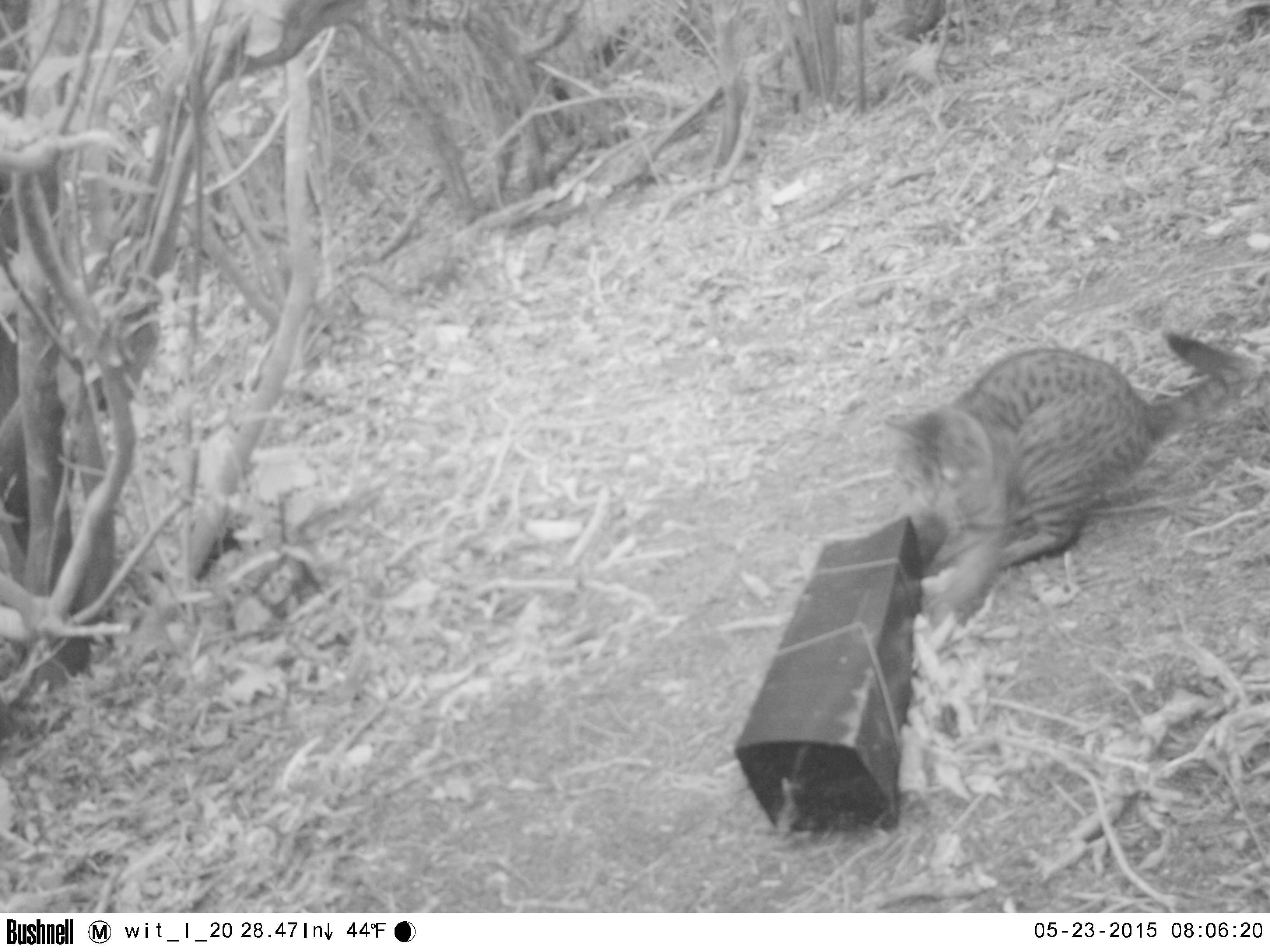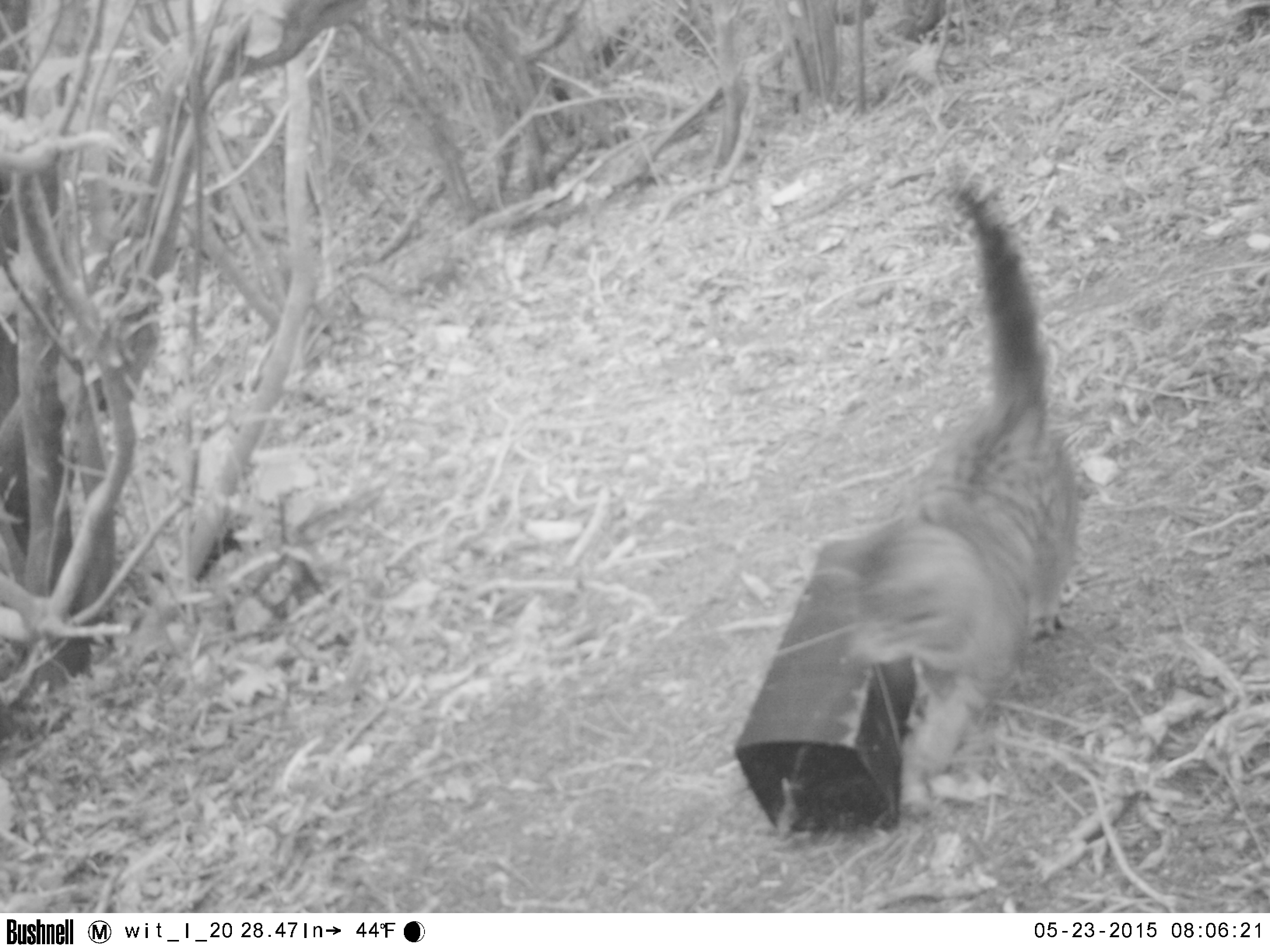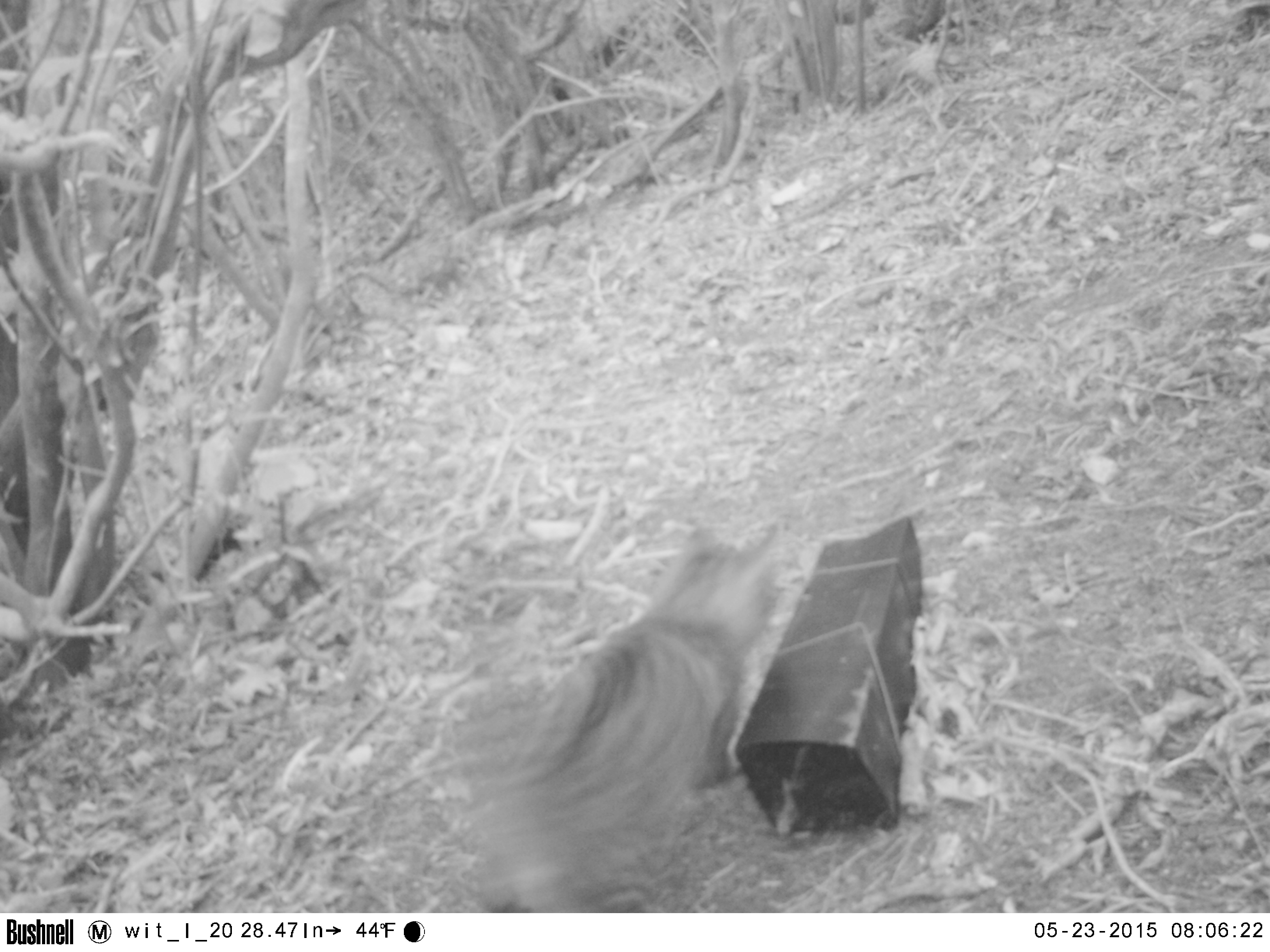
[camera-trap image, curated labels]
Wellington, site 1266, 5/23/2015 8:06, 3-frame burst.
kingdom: Animalia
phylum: Chordata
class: Mammalia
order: Carnivora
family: Felidae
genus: Felis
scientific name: Felis catus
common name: cat